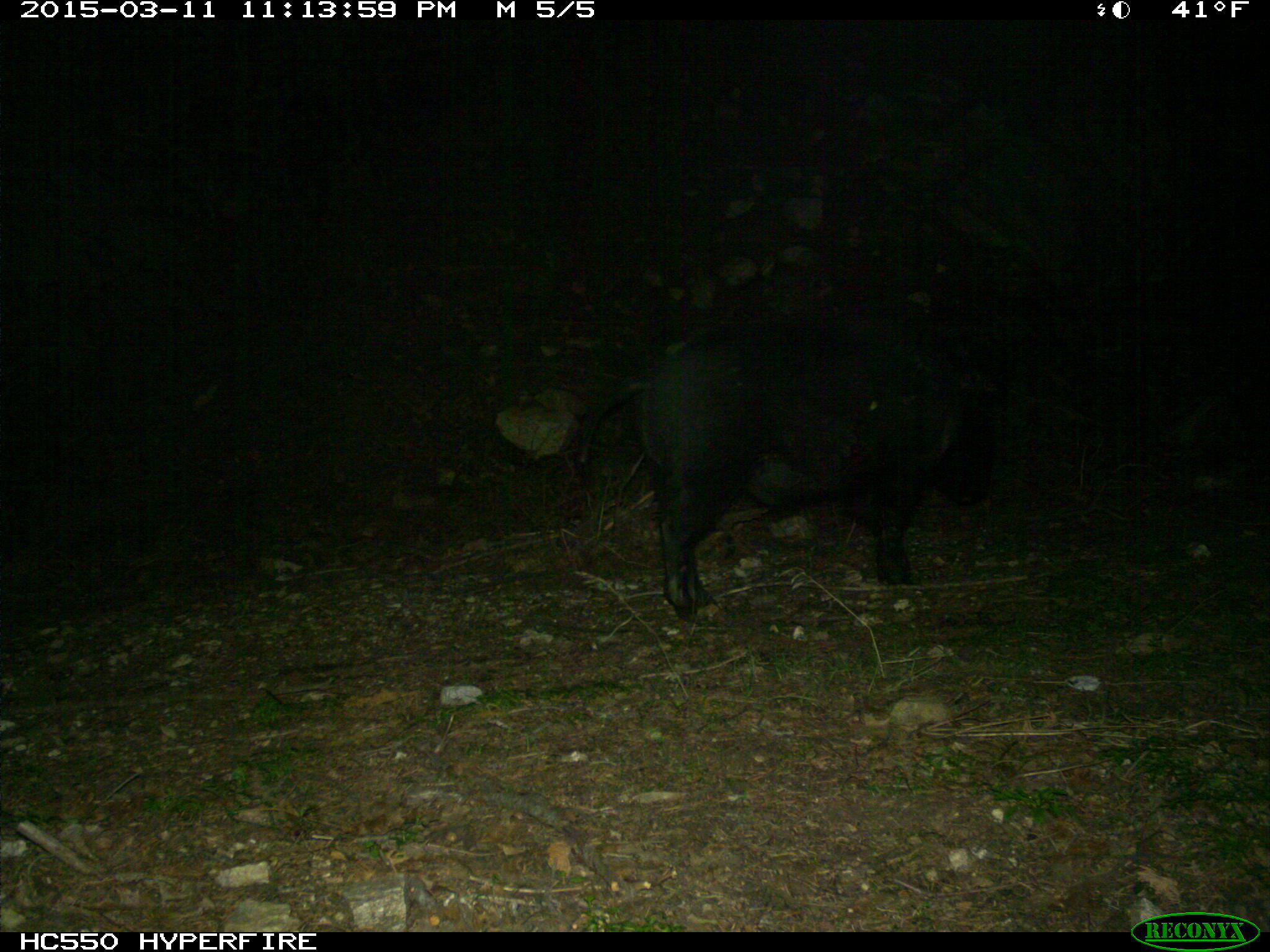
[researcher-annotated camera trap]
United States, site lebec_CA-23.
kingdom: Animalia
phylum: Chordata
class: Mammalia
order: Artiodactyla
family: Suidae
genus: Sus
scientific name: Sus scrofa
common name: wild boar